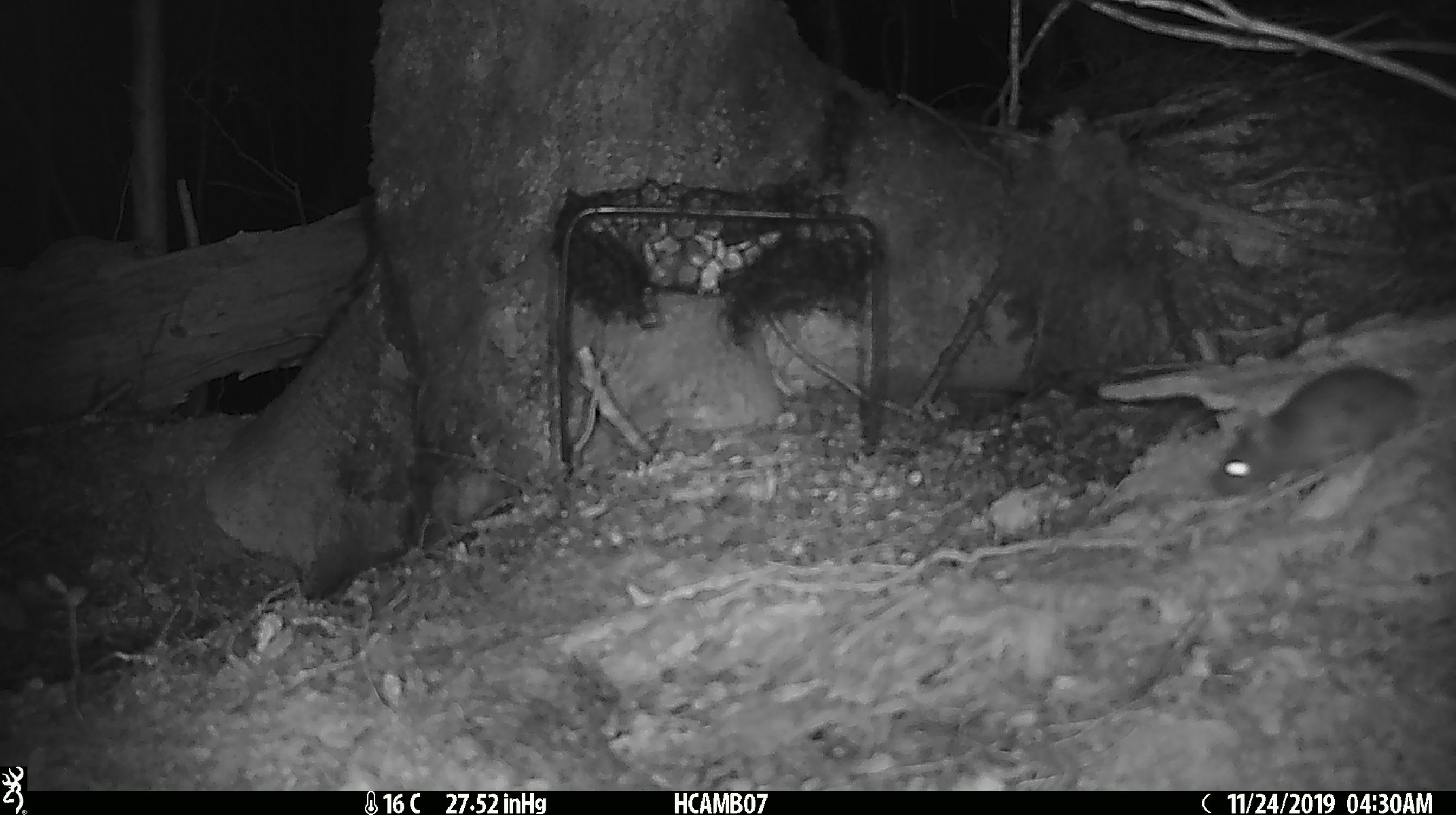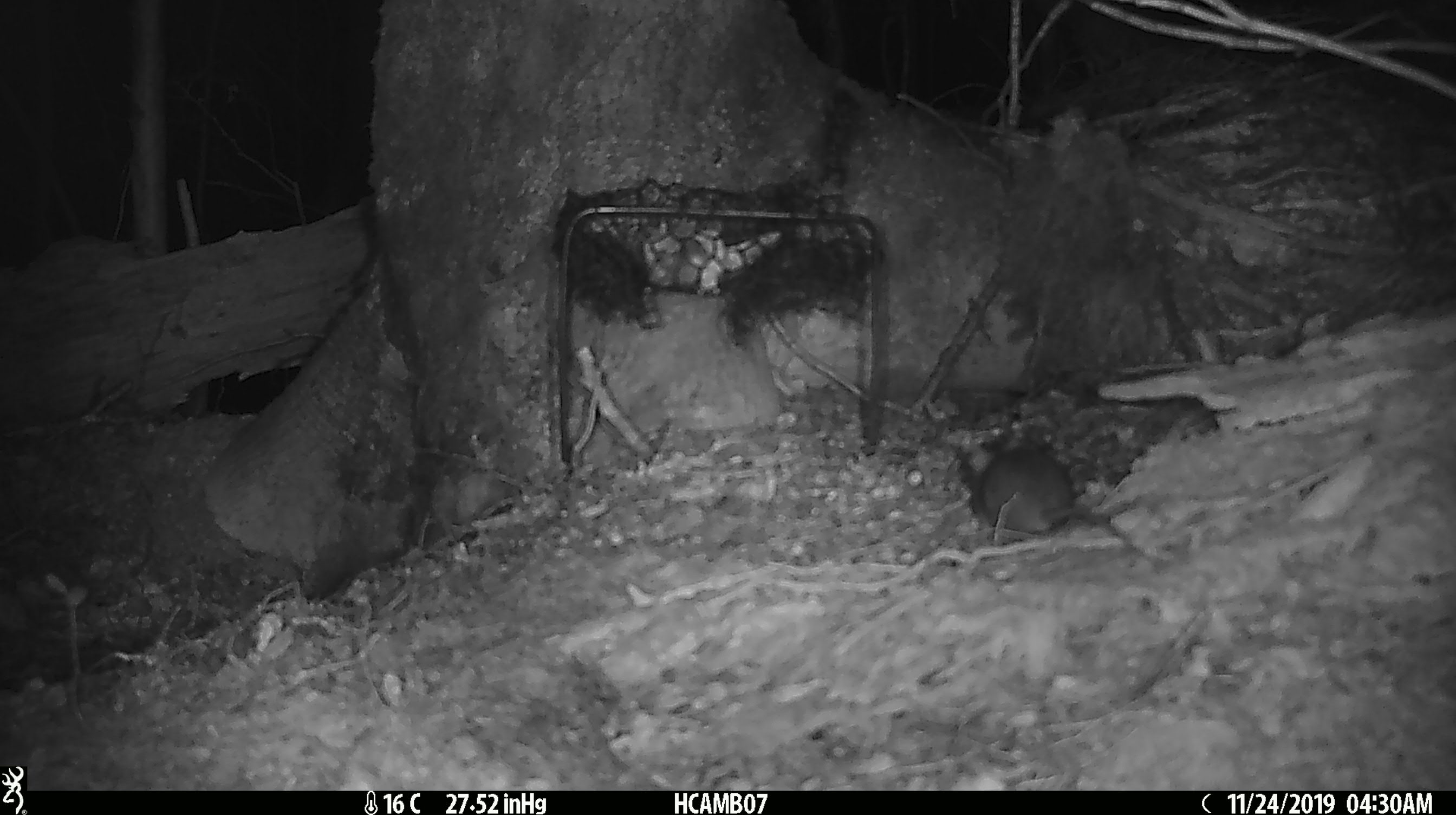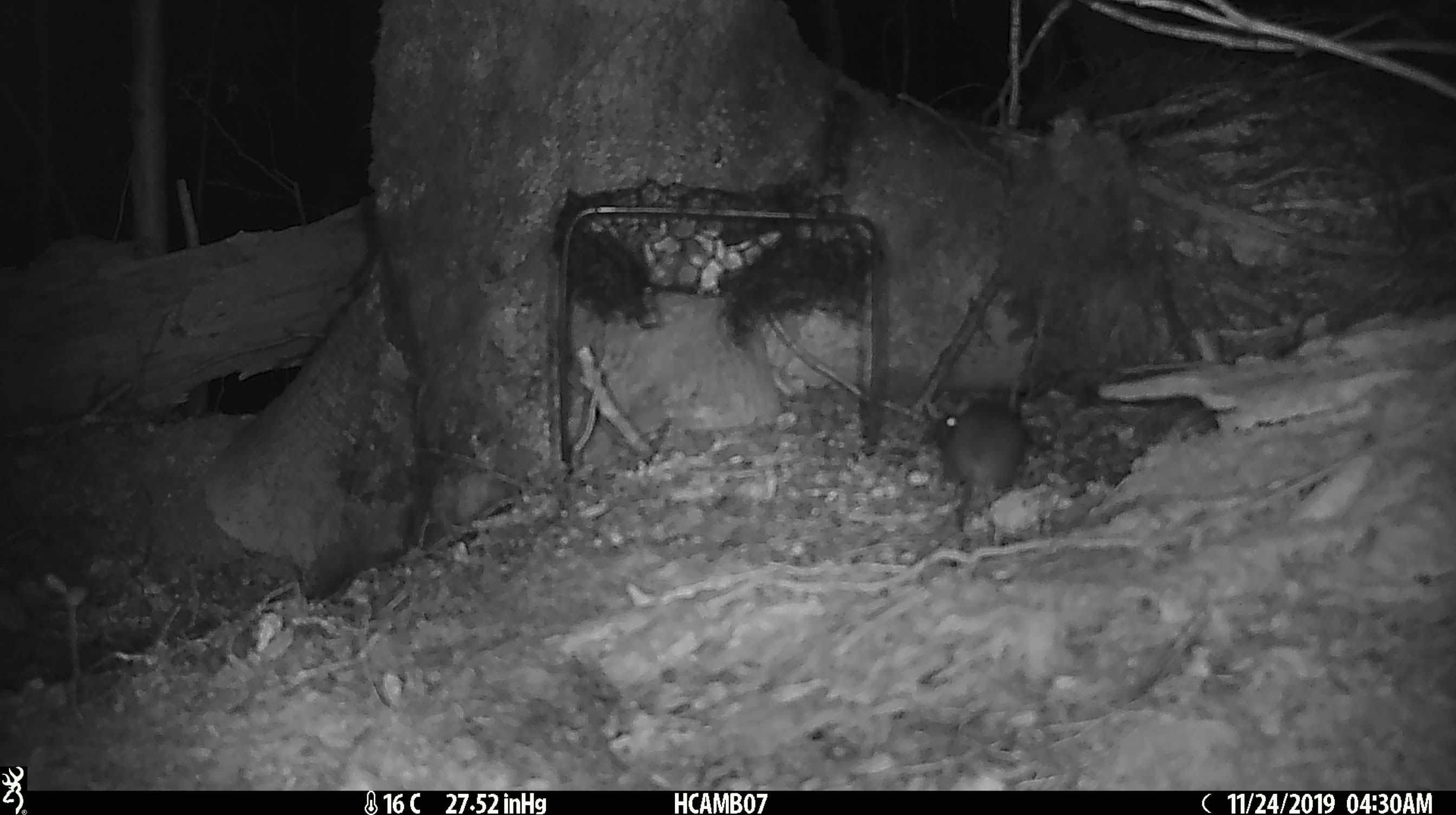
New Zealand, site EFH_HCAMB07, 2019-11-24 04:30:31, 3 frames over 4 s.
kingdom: Animalia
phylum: Chordata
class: Mammalia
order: Rodentia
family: Muridae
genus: Mus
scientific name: Mus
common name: mouse